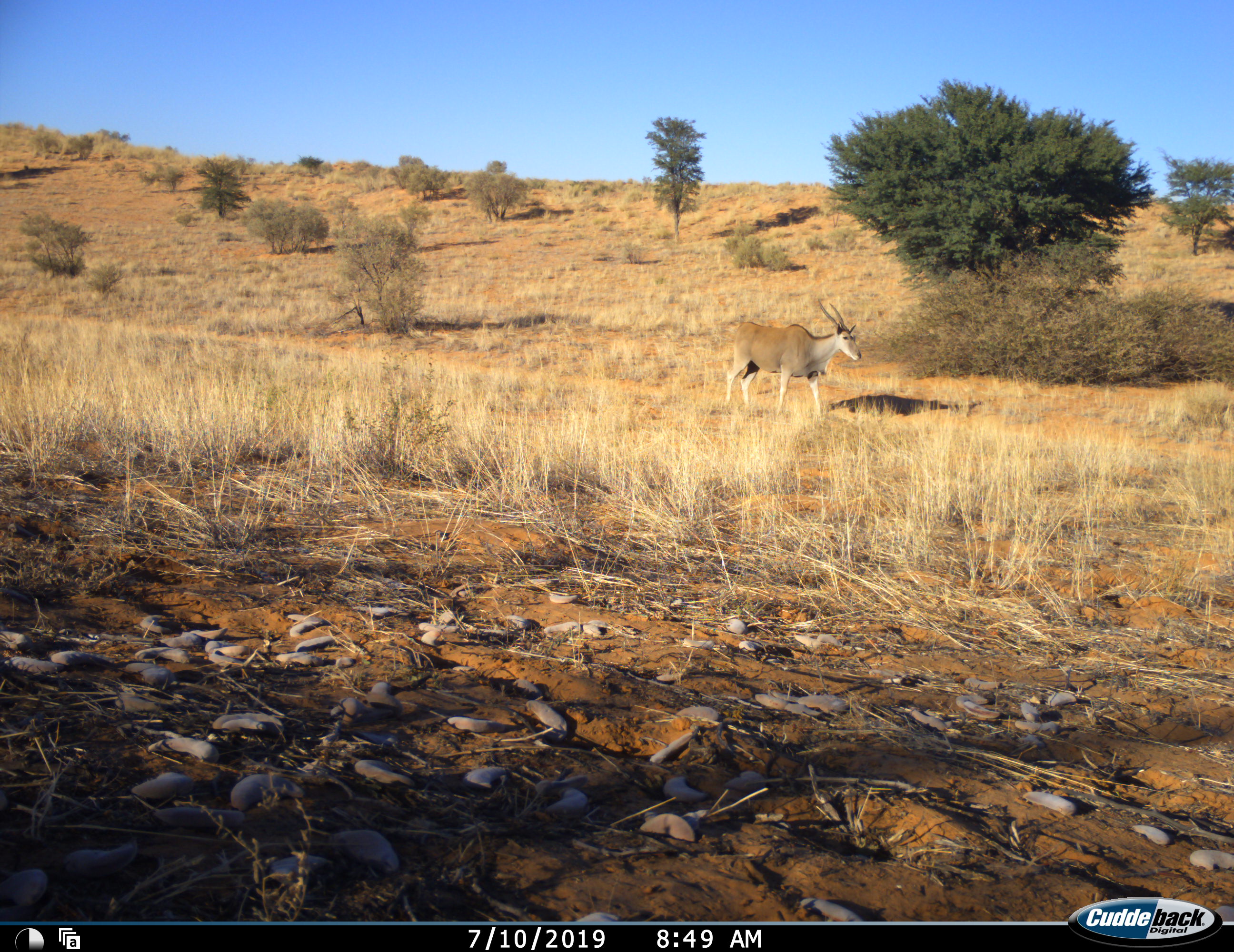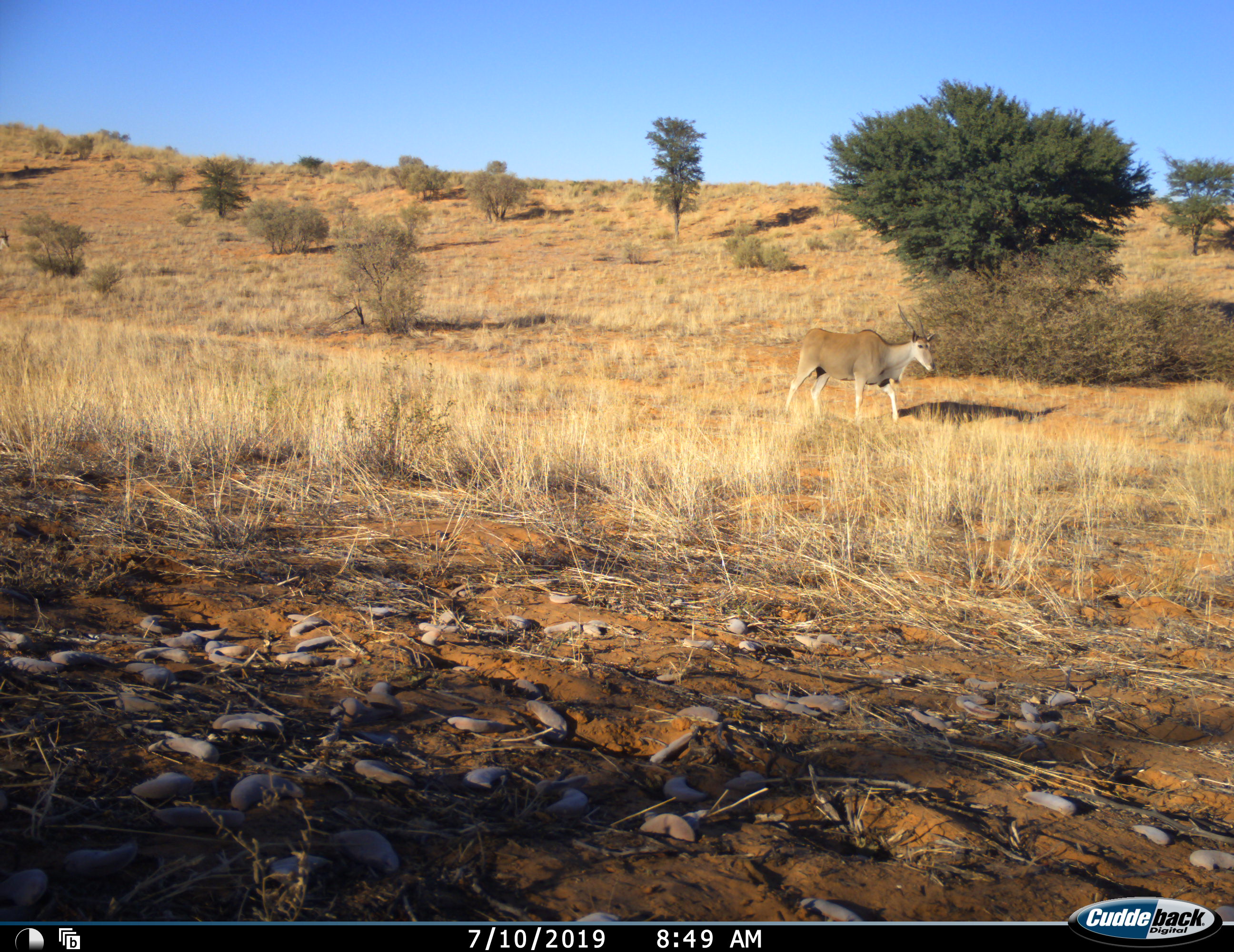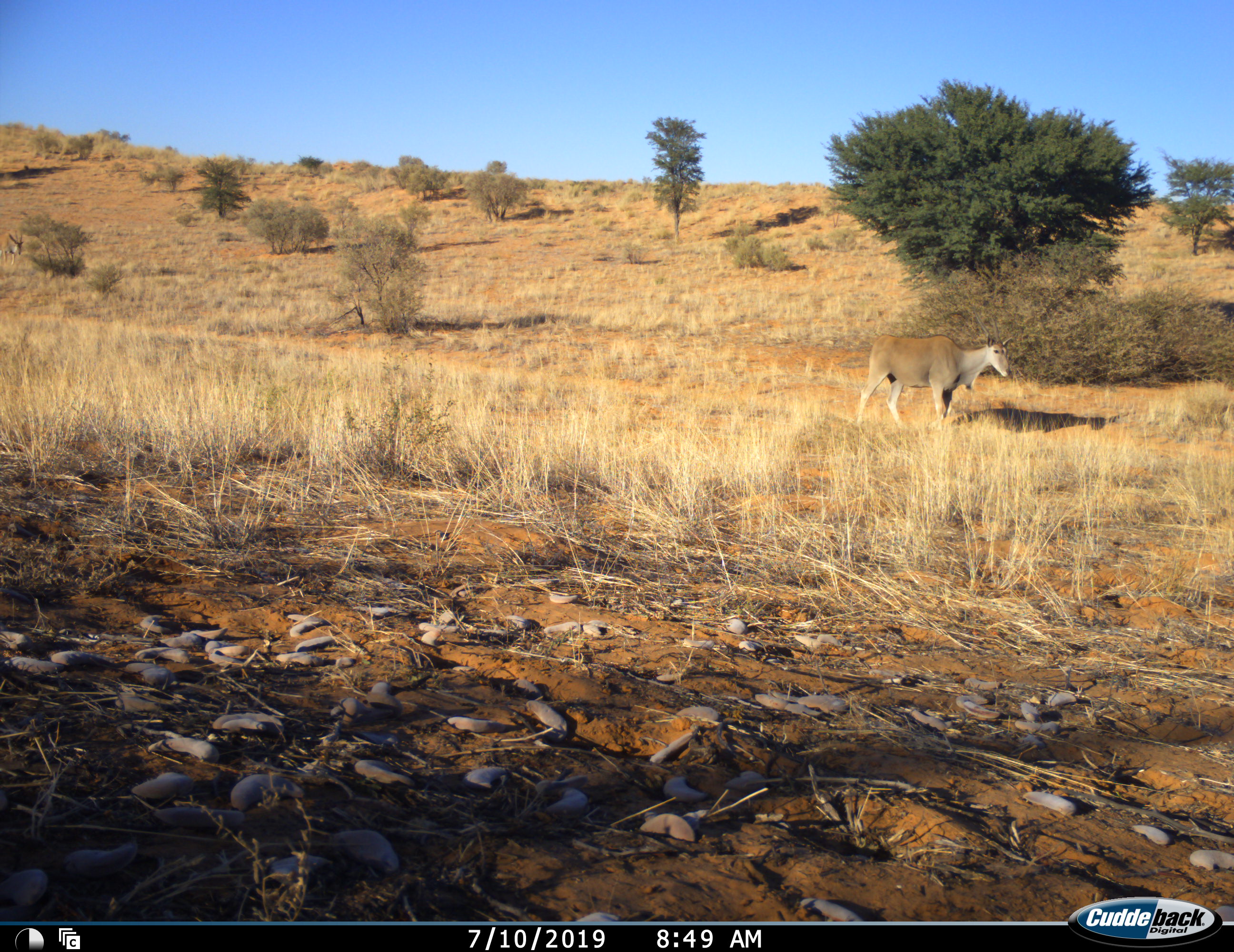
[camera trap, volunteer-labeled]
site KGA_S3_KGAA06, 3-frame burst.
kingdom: Animalia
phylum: Chordata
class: Mammalia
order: Artiodactyla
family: Bovidae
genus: Tragelaphus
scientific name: Tragelaphus oryx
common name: eland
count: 1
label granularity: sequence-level